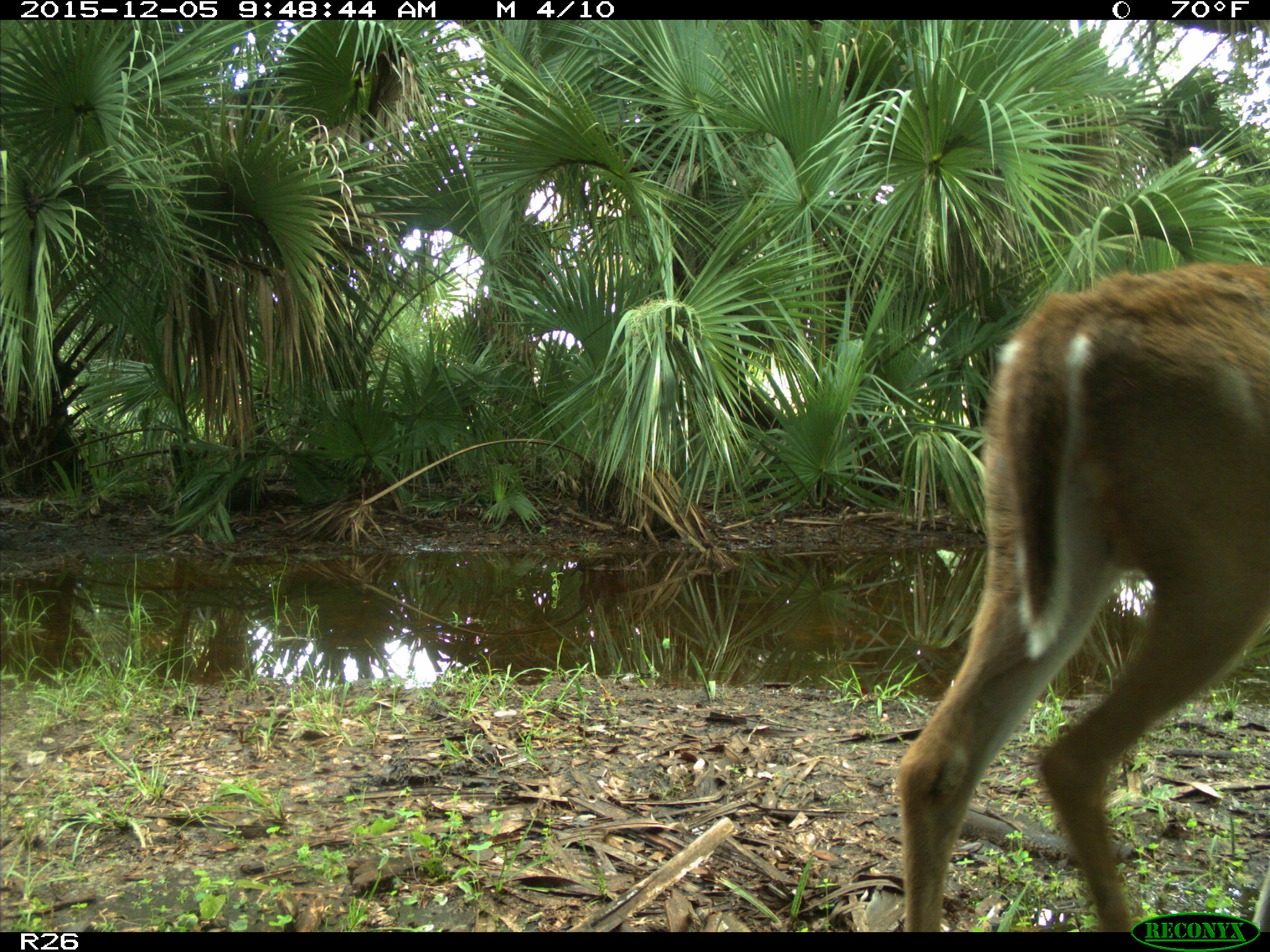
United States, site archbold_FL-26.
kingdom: Animalia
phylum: Chordata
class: Mammalia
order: Artiodactyla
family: Cervidae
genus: Odocoileus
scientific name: Odocoileus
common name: deer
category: unidentified deer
Unidentified deer (deer) (Odocoileus).